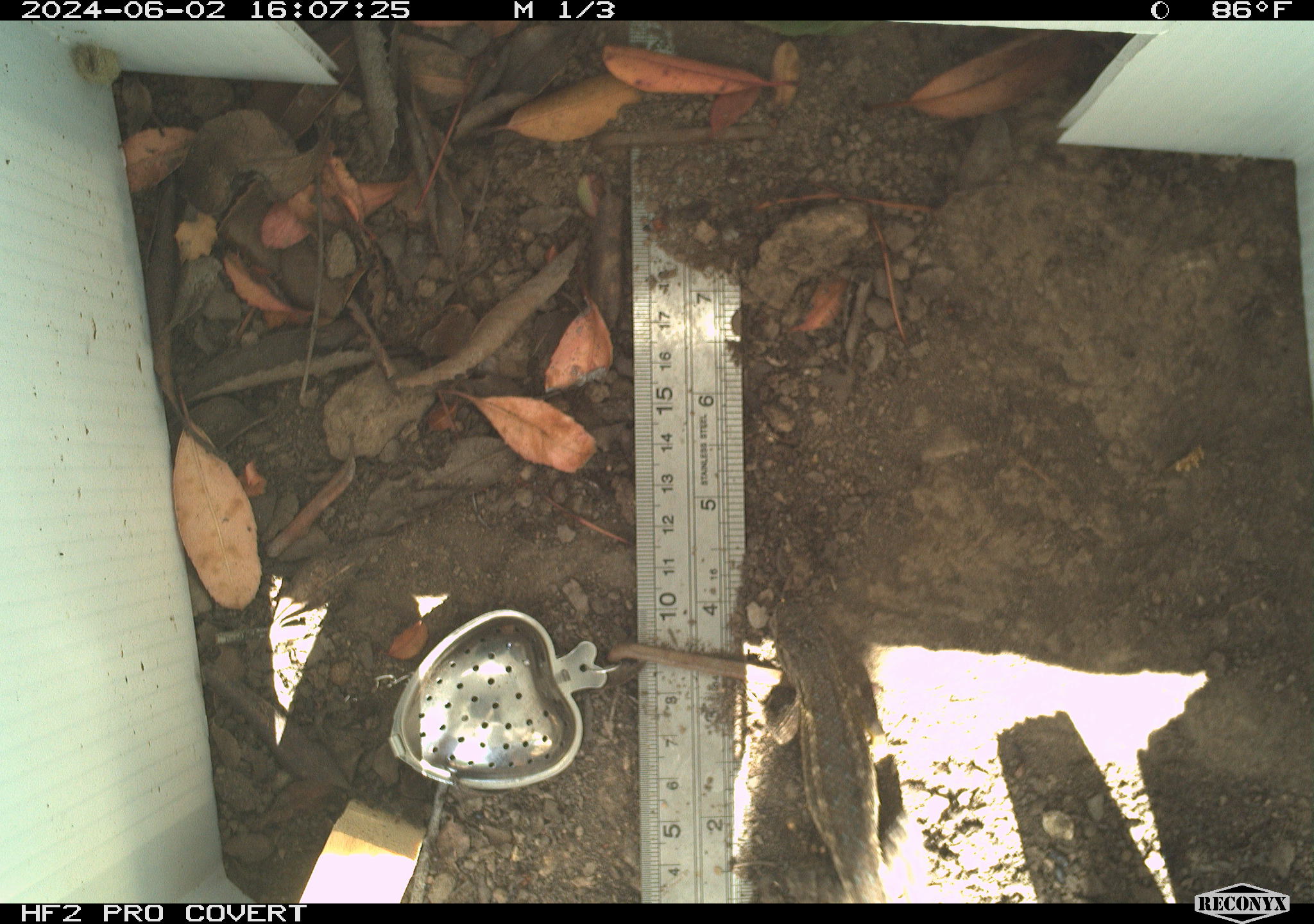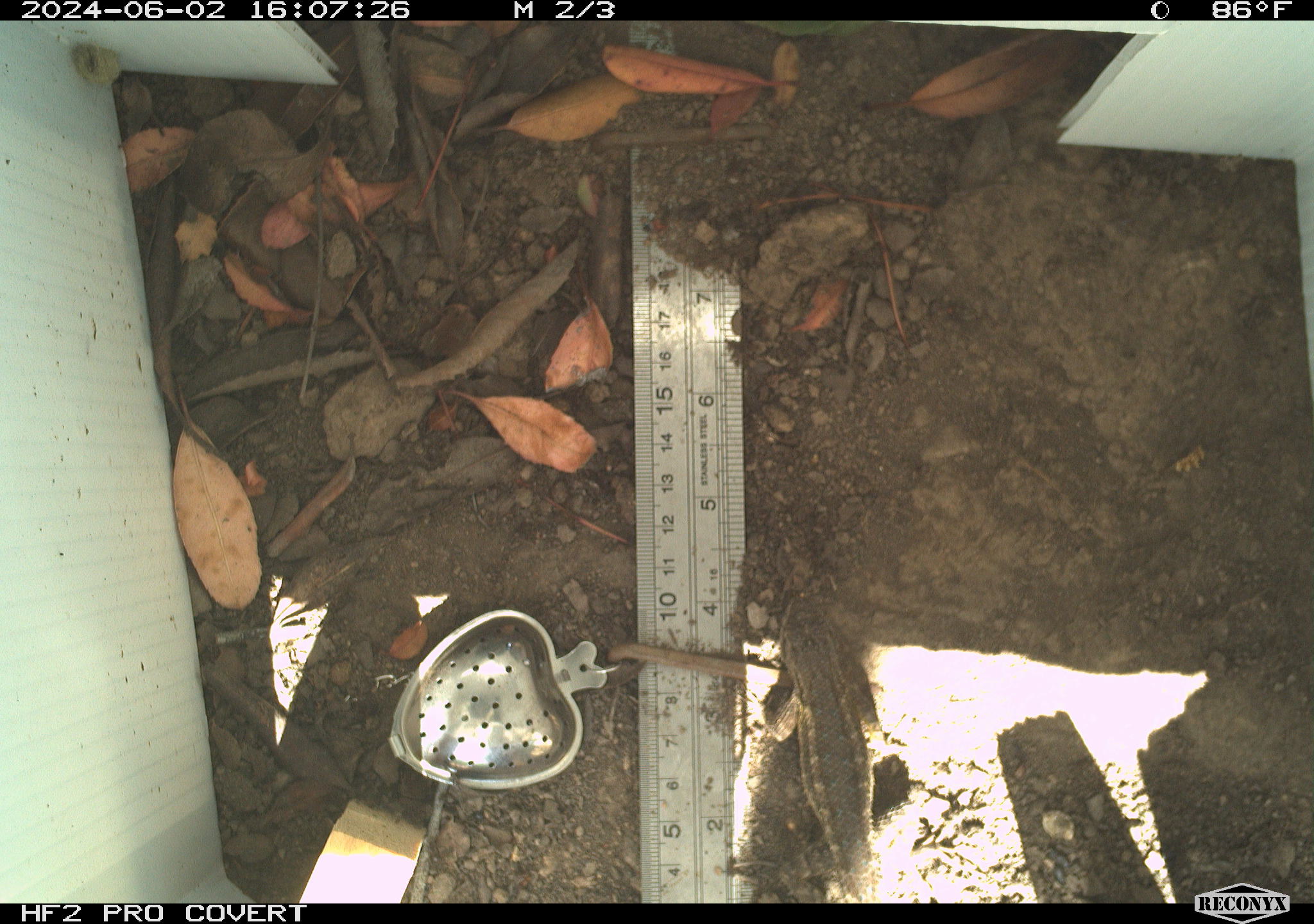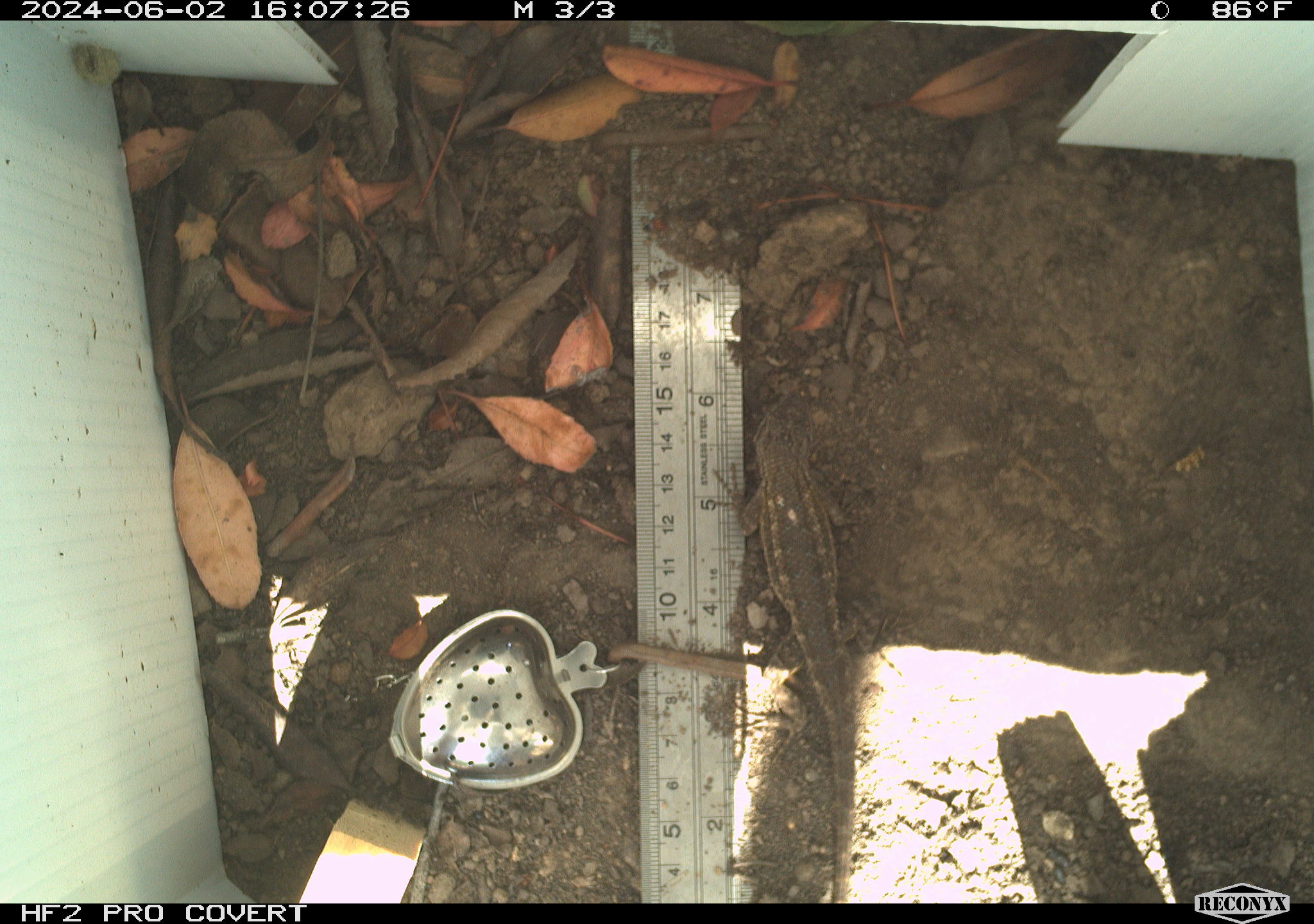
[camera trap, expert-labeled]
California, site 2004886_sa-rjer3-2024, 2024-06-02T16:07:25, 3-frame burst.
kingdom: Animalia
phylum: Chordata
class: Reptilia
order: Squamata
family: Phrynosomatidae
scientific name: Phrynosomatidae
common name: phrynosomatid lizards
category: phrynosomatidae family